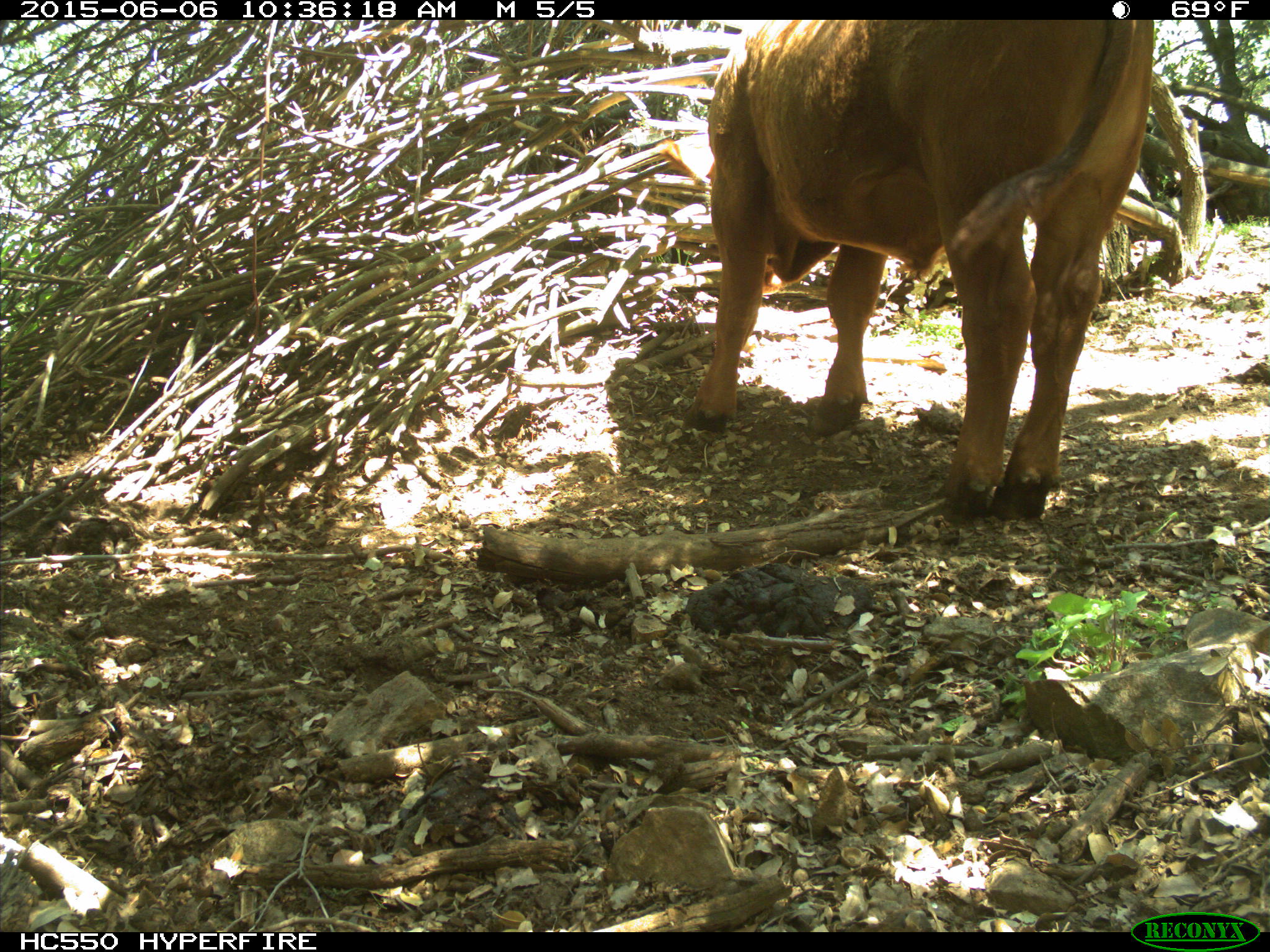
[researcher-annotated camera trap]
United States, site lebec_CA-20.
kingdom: Animalia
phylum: Chordata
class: Mammalia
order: Artiodactyla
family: Bovidae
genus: Bos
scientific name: Bos taurus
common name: domestic cow